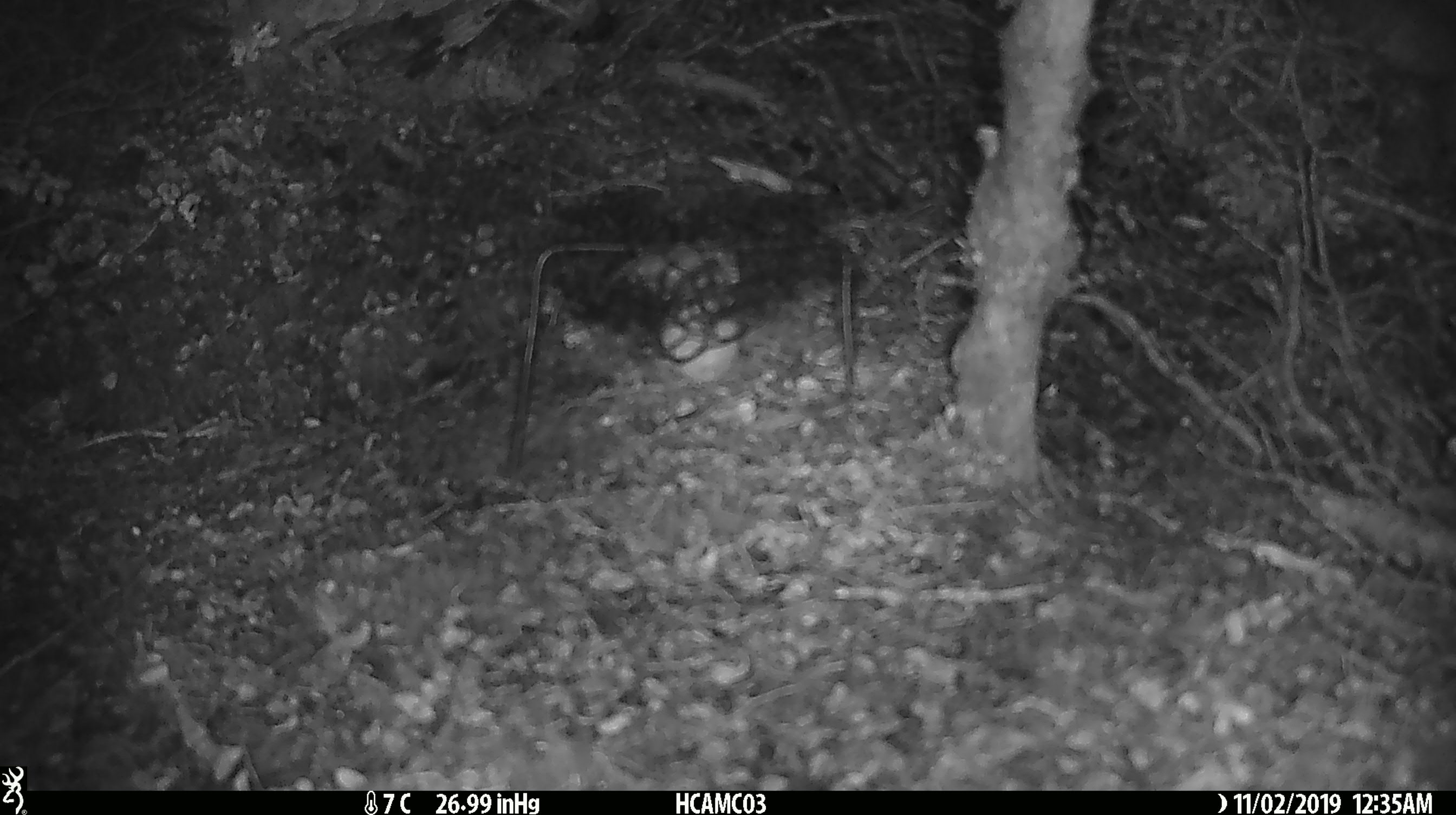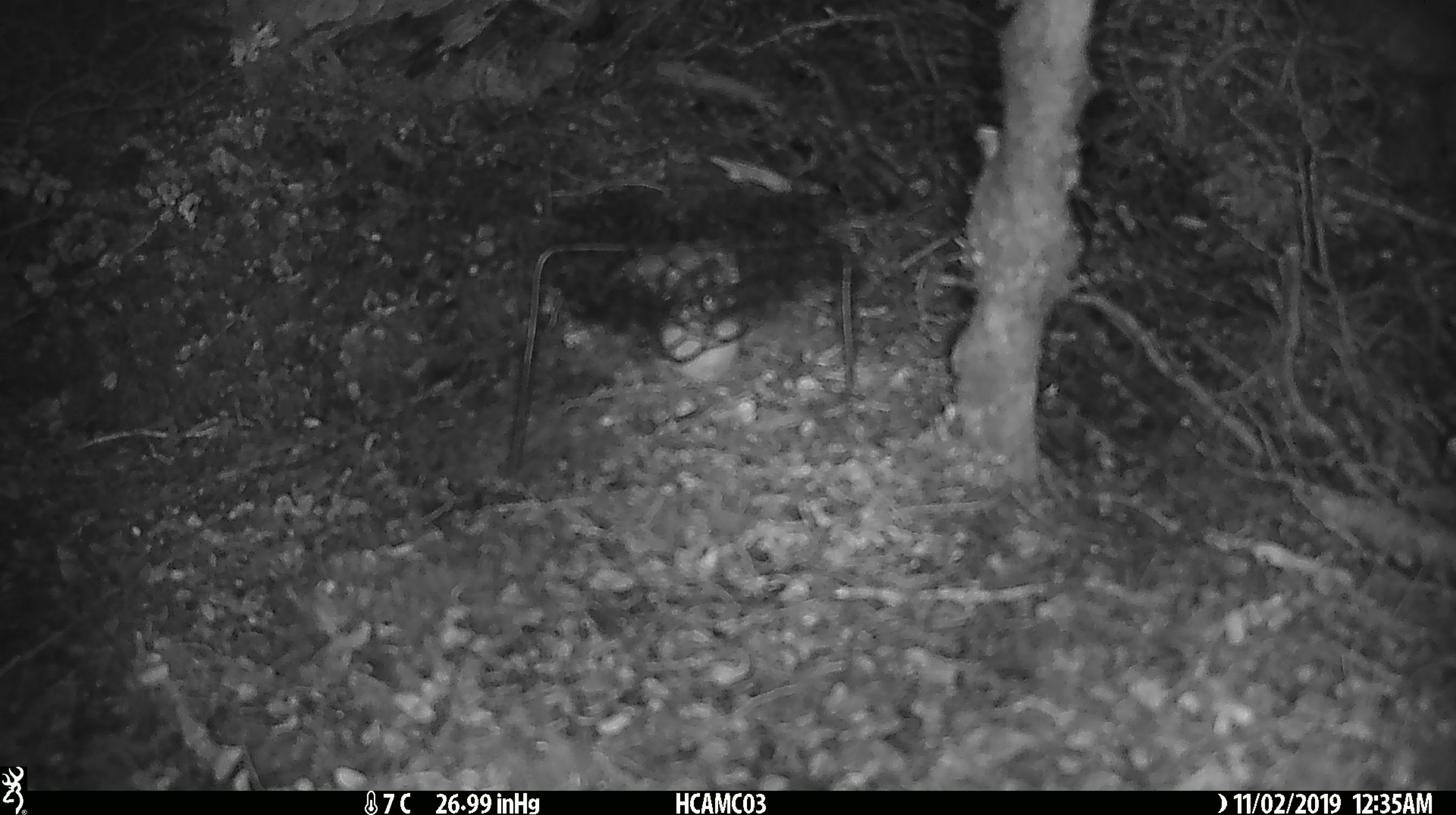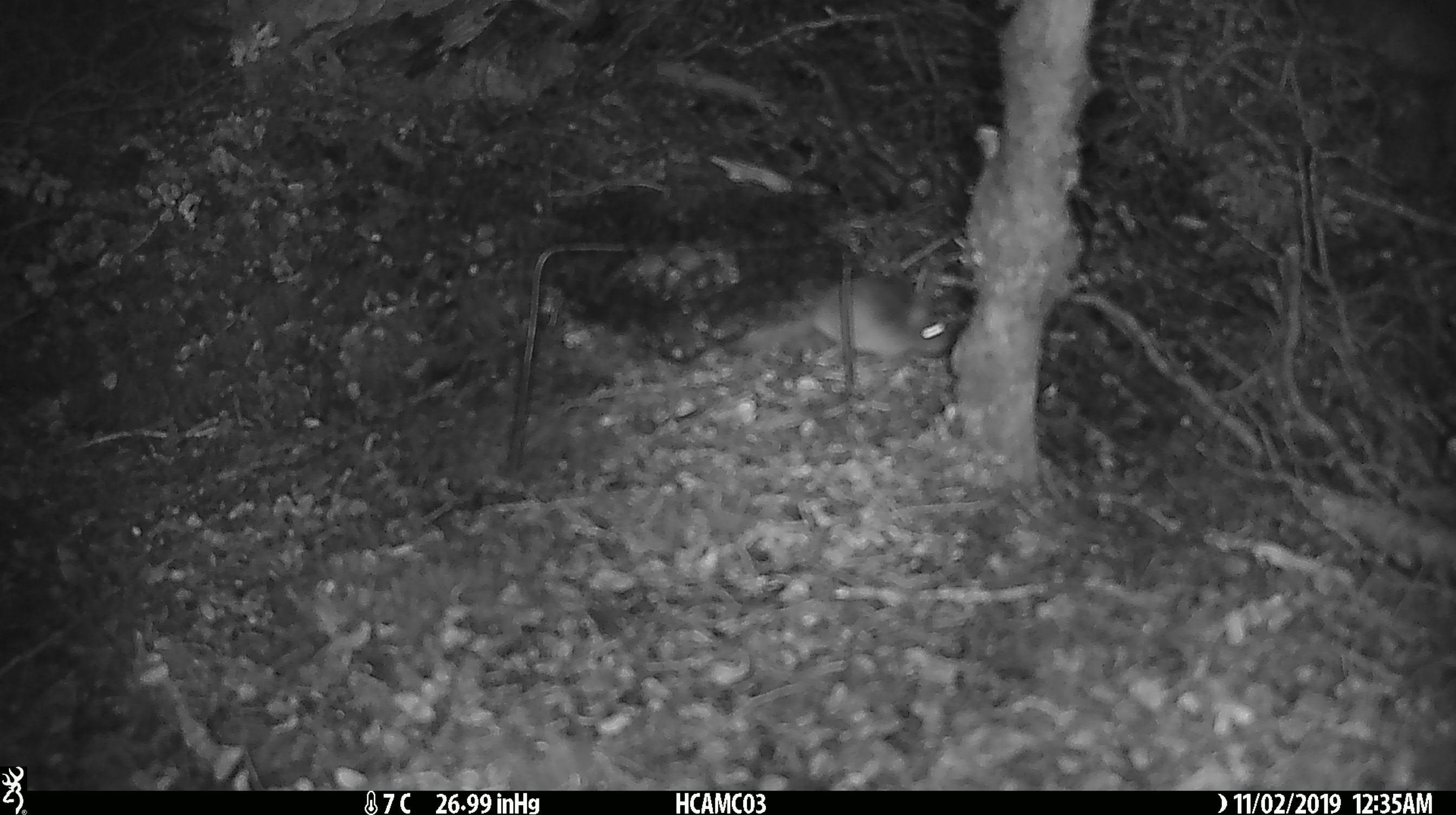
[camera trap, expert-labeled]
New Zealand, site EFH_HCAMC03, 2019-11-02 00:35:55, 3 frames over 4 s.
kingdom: Animalia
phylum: Chordata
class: Mammalia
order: Rodentia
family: Muridae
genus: Mus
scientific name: Mus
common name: mouse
Mouse (Mus).